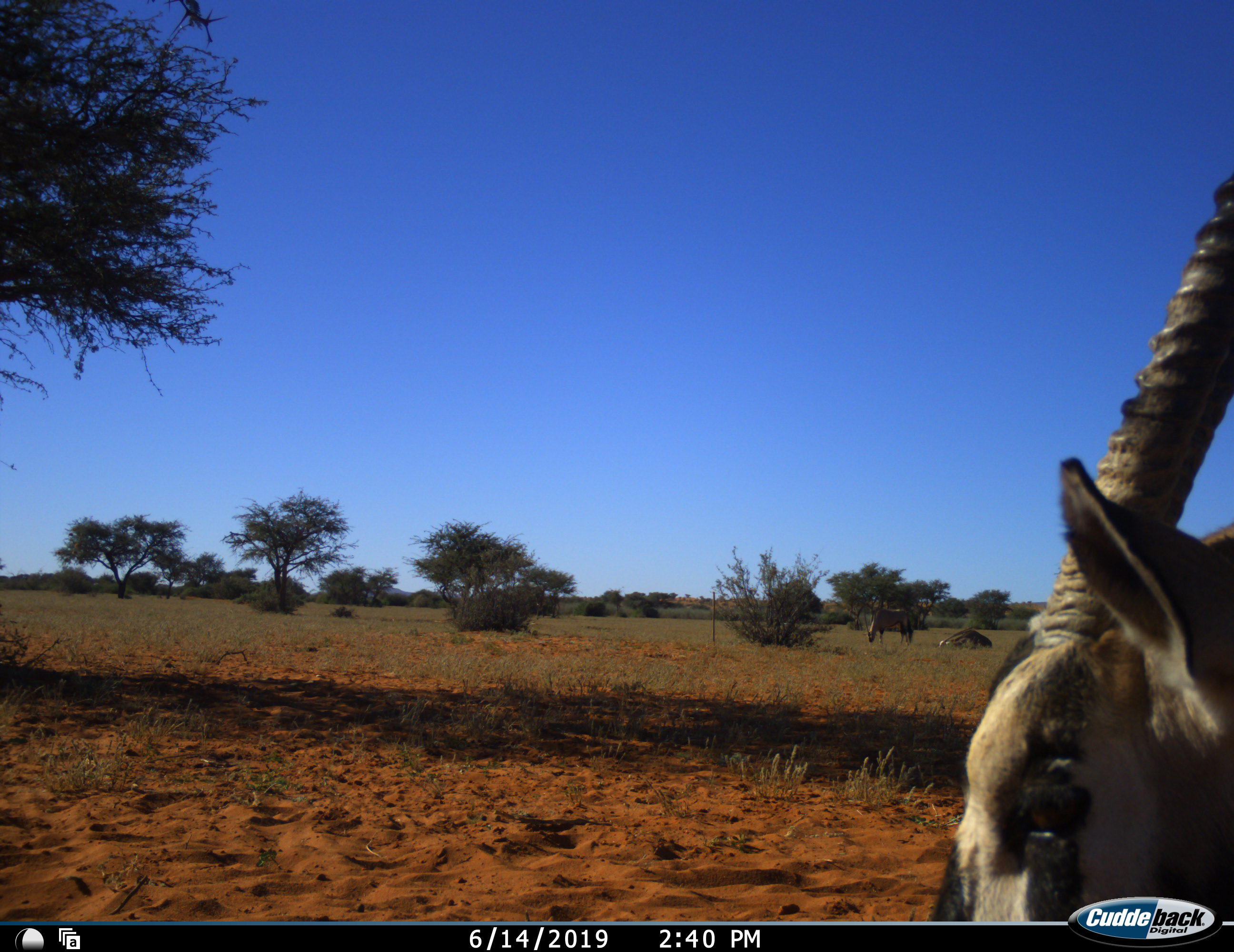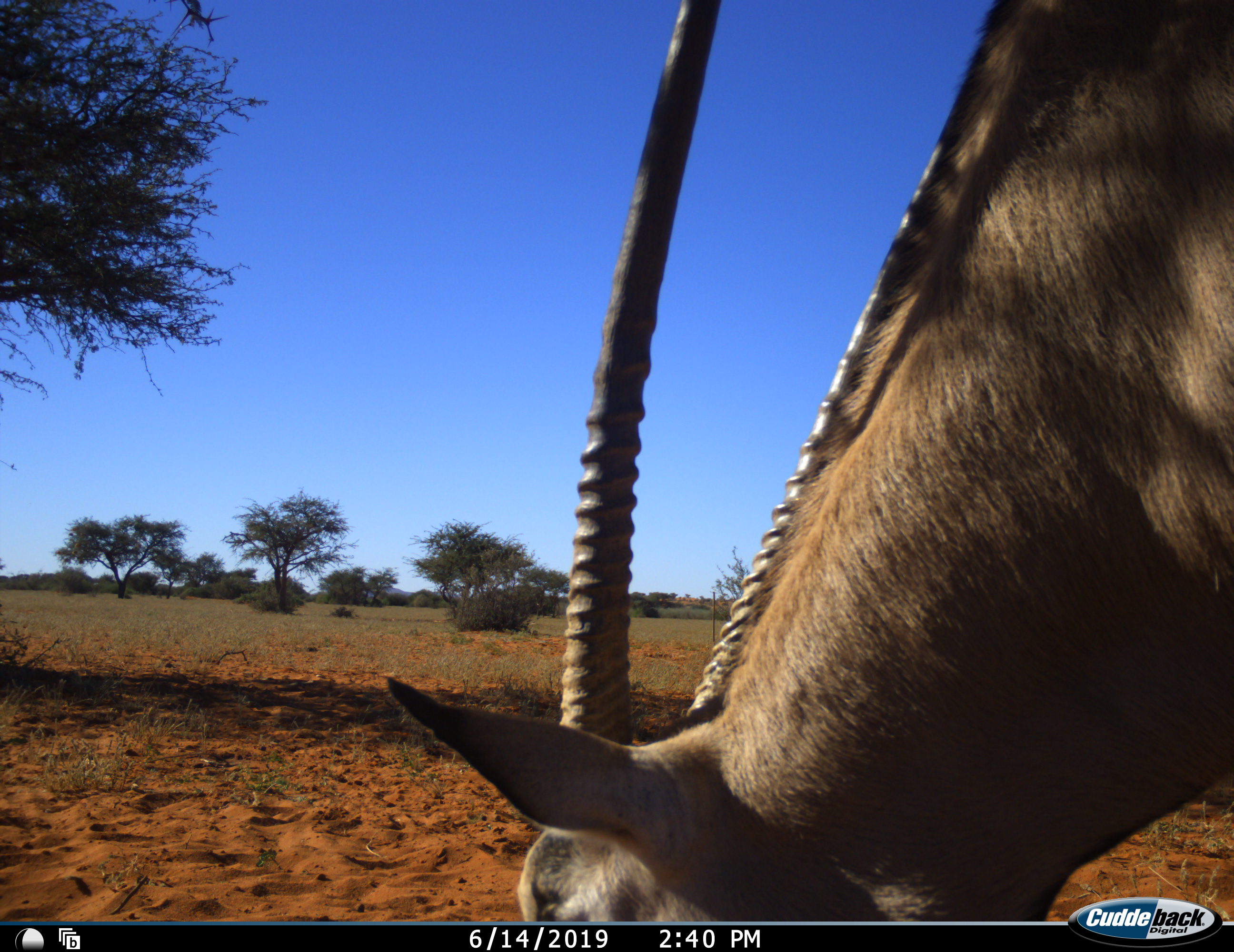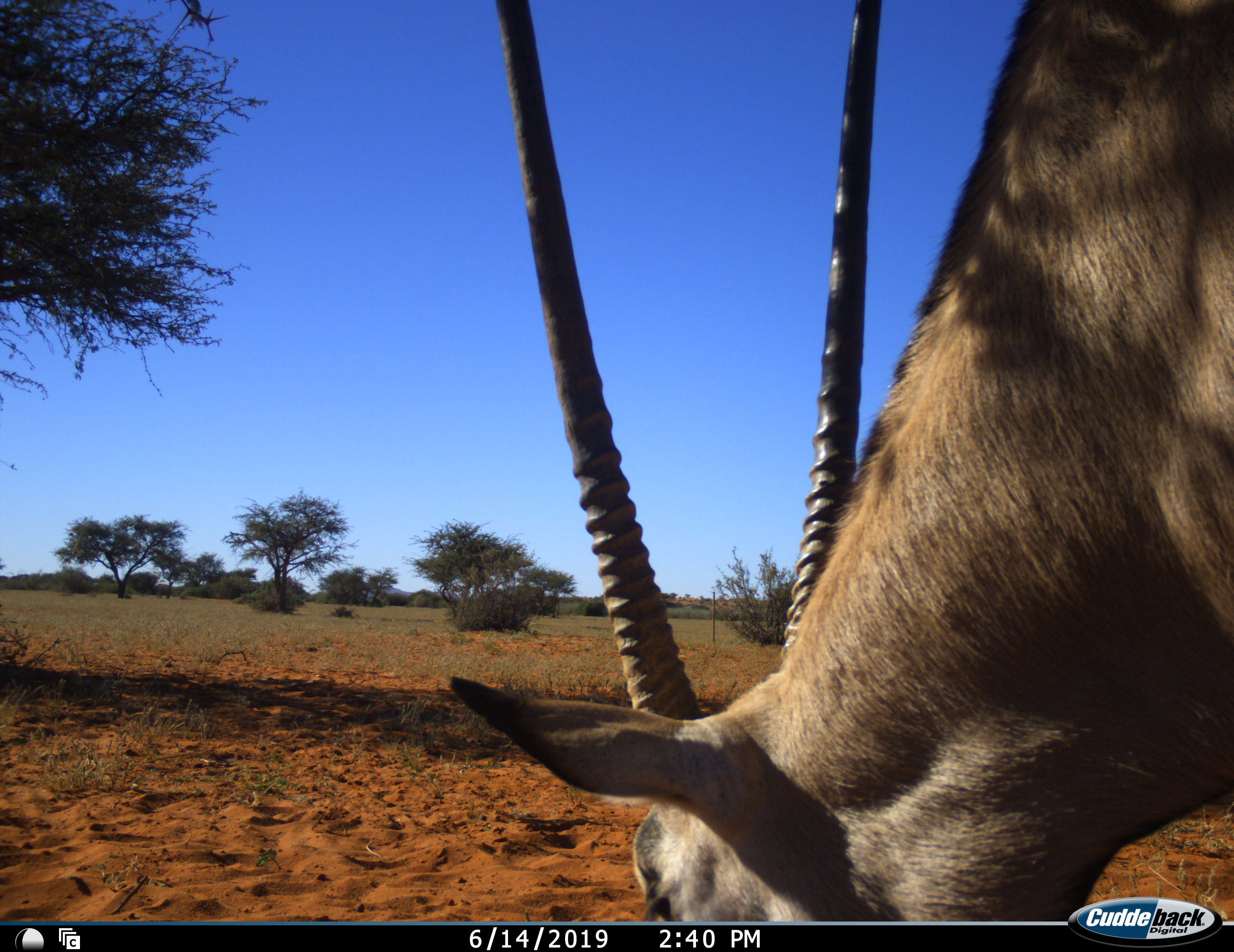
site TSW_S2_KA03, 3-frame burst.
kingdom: Animalia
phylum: Chordata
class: Mammalia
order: Artiodactyla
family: Bovidae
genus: Oryx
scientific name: Oryx gazella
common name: gemsbok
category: oryx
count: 3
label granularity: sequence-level